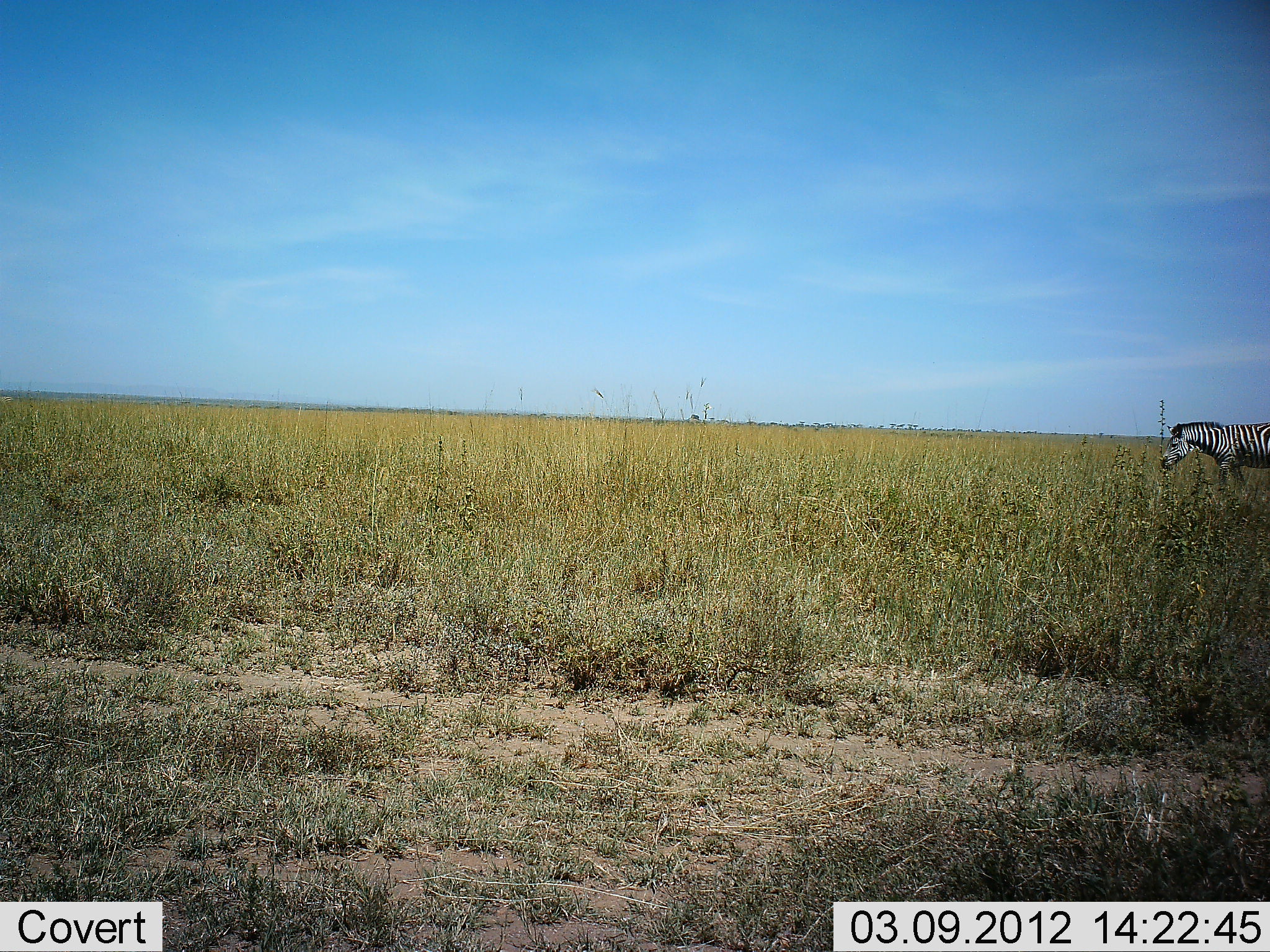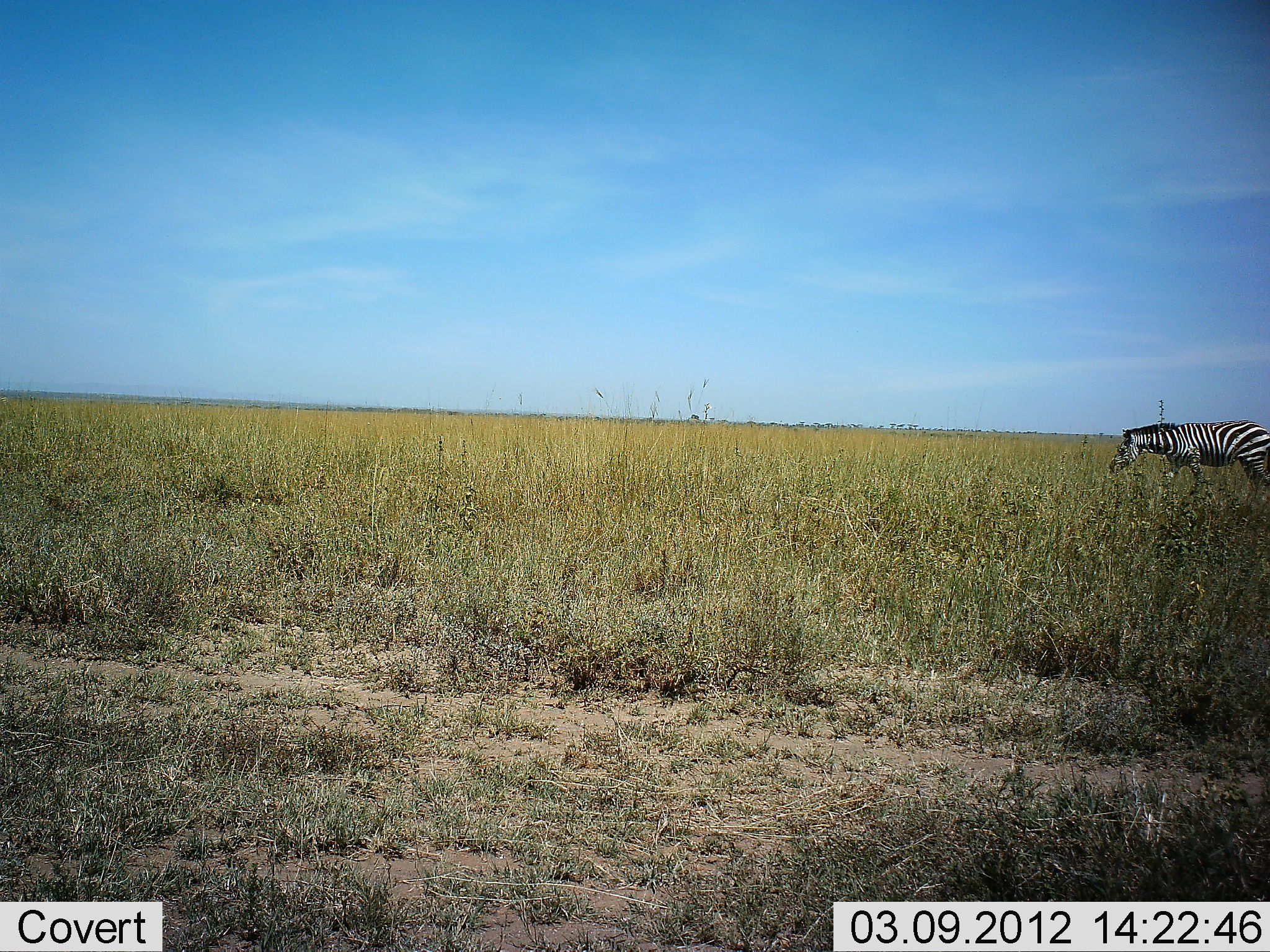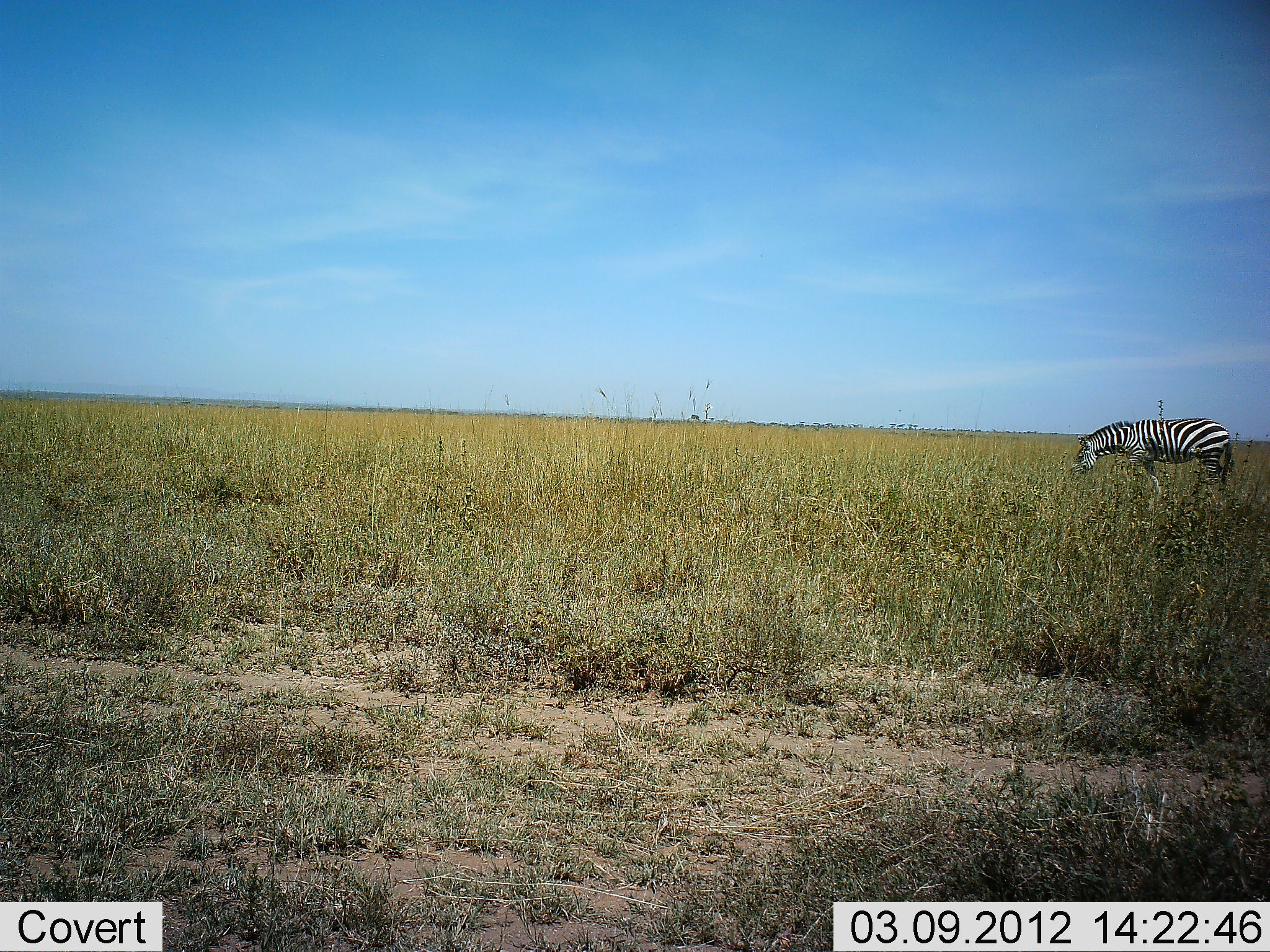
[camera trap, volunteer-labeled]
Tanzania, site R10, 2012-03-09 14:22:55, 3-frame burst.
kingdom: Animalia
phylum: Chordata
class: Mammalia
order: Perissodactyla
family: Equidae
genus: Equus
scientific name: Equus quagga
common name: plains zebra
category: zebra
Zebra (plains zebra) (Equus quagga), count 1. Behavior (volunteer vote fractions): standing 12%, resting 0%, moving 100%, interacting 0%. Young present (vote fraction): 0%. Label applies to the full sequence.